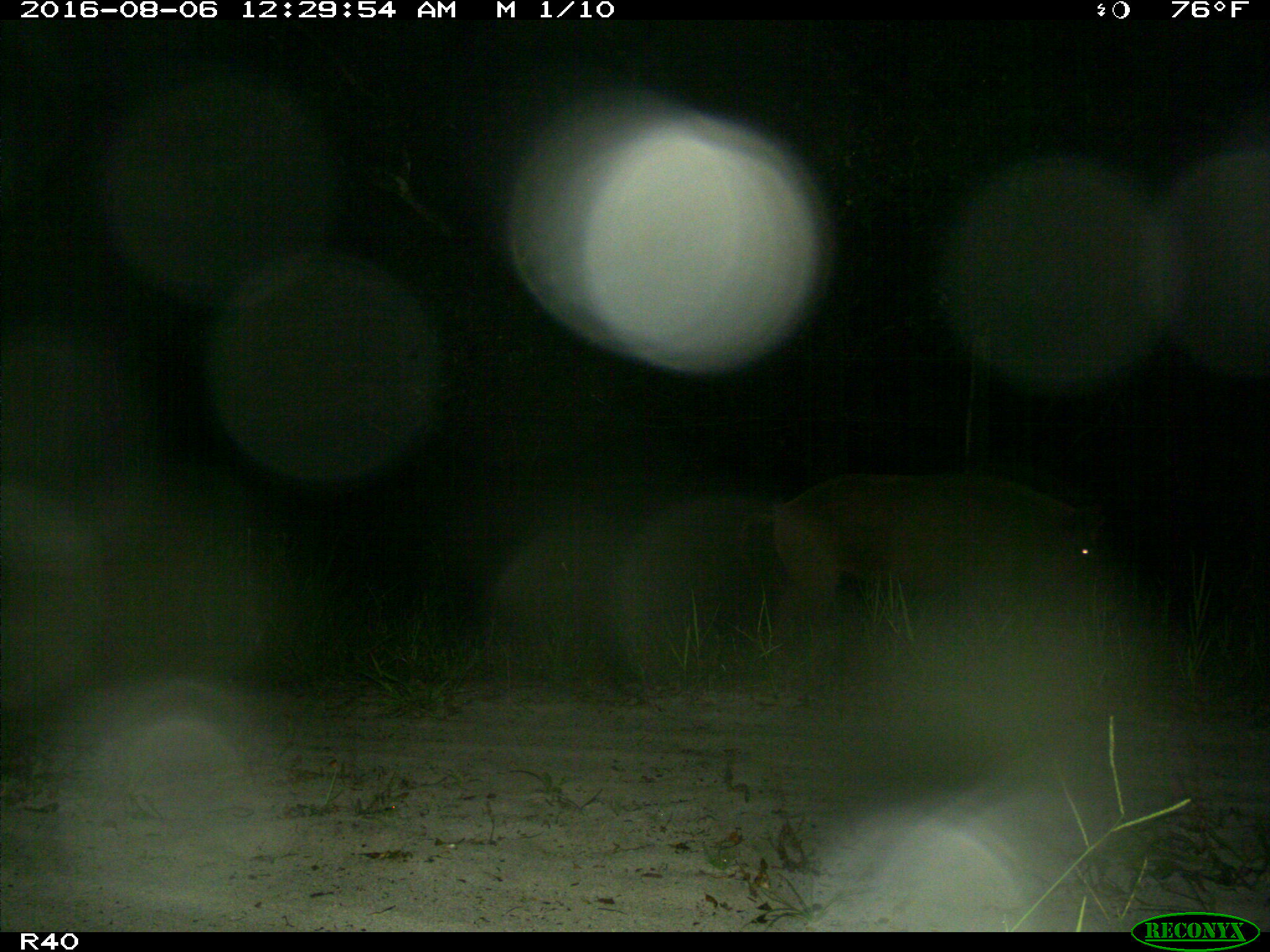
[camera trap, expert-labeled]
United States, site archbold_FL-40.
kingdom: Animalia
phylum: Chordata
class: Mammalia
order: Artiodactyla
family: Suidae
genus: Sus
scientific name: Sus scrofa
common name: wild boar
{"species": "Sus scrofa (wild boar)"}